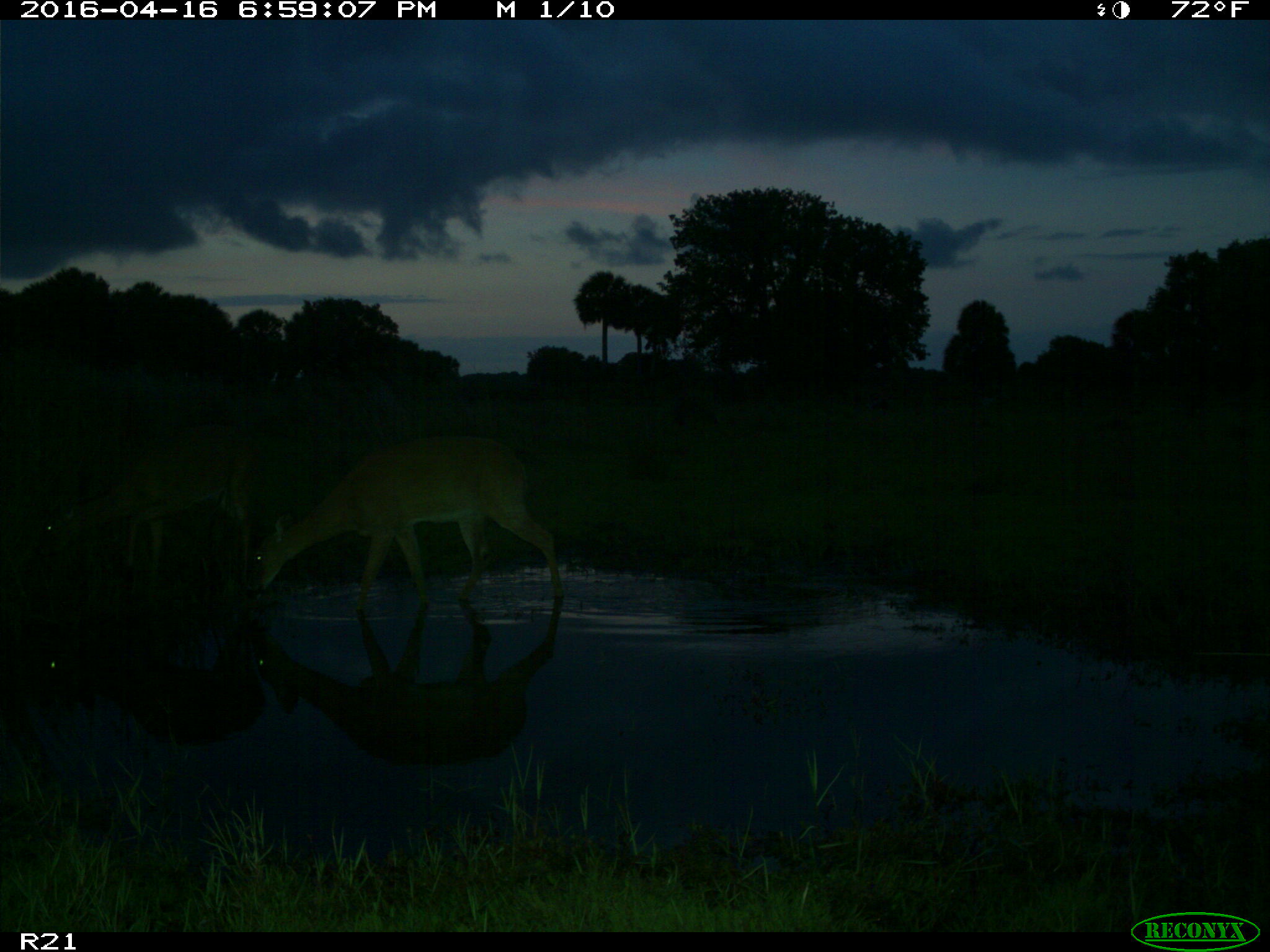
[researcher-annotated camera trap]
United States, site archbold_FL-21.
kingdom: Animalia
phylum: Chordata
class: Mammalia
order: Artiodactyla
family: Cervidae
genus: Odocoileus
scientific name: Odocoileus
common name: deer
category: unidentified deer